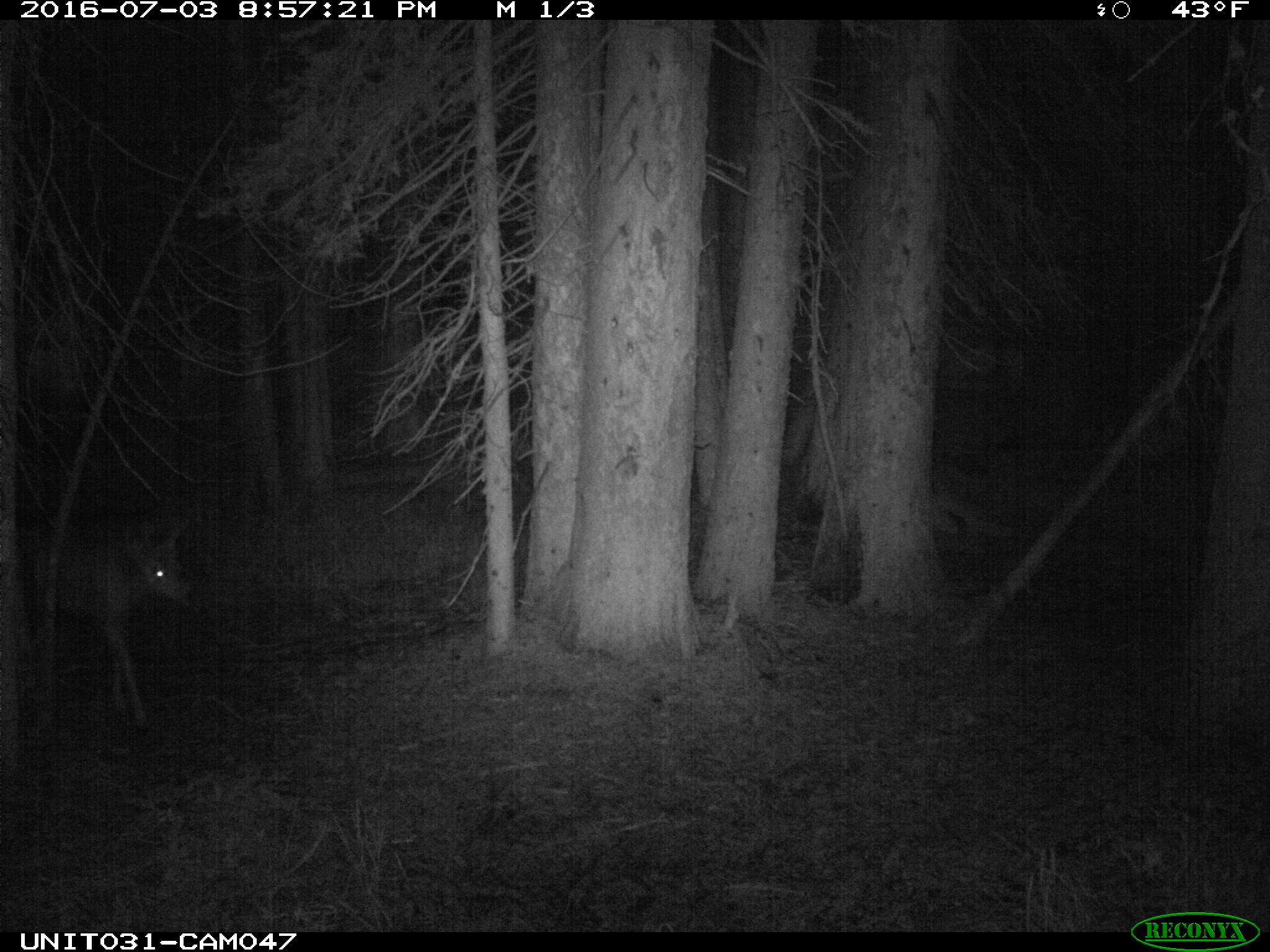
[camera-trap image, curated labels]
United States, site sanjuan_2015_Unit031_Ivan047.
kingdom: Animalia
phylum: Chordata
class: Mammalia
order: Artiodactyla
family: Cervidae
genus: Odocoileus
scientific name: Odocoileus hemionus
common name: mule deer